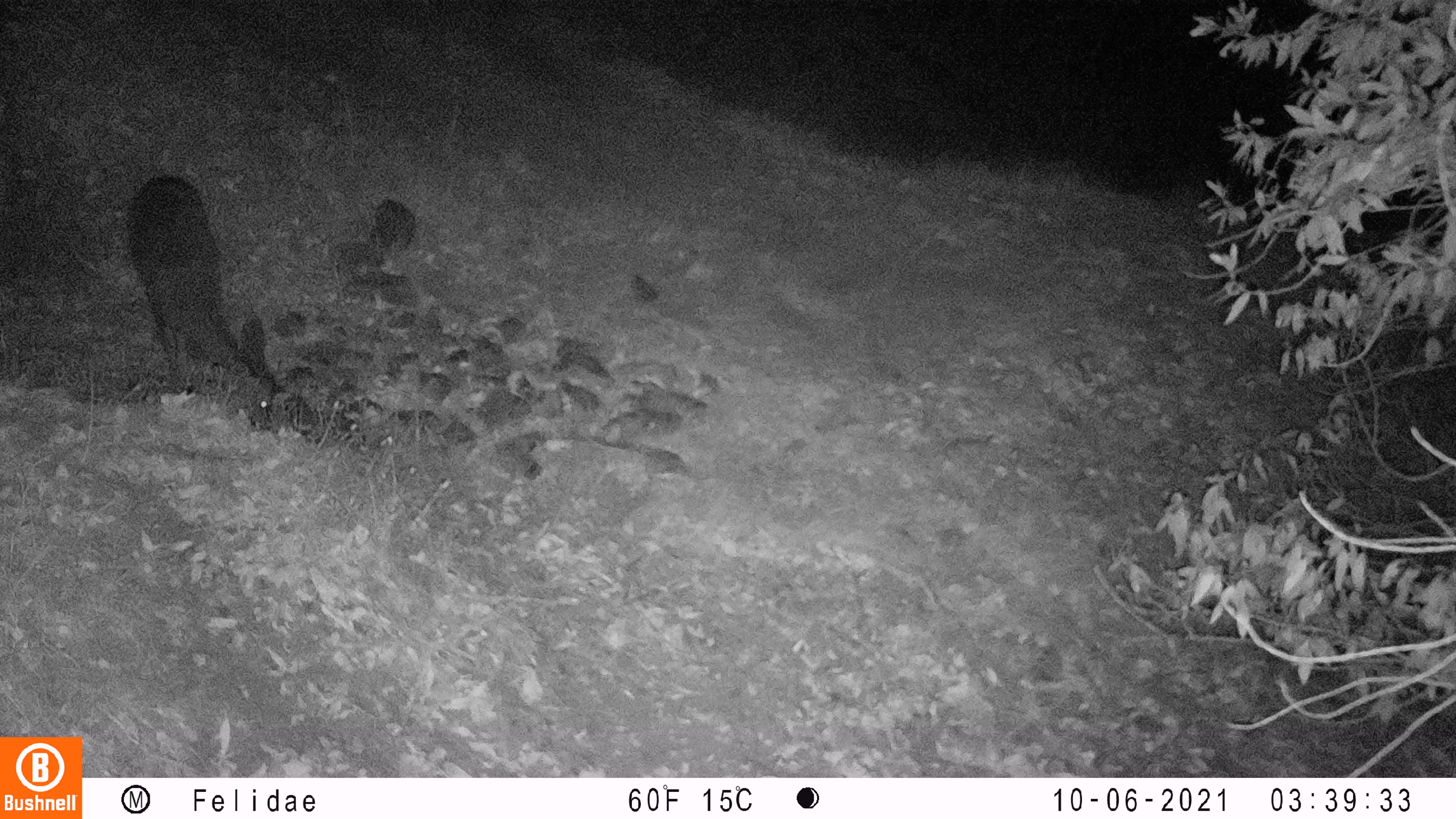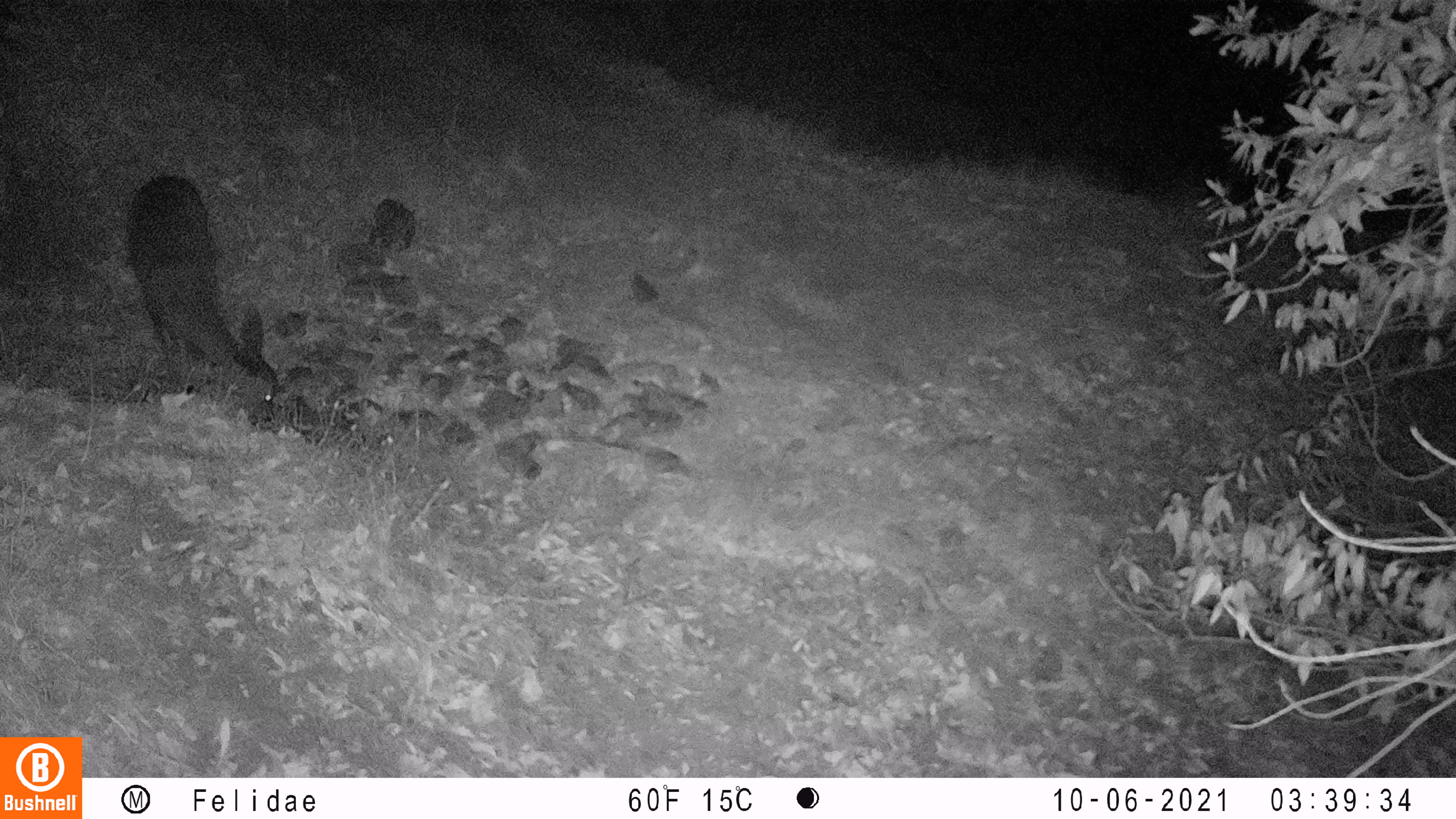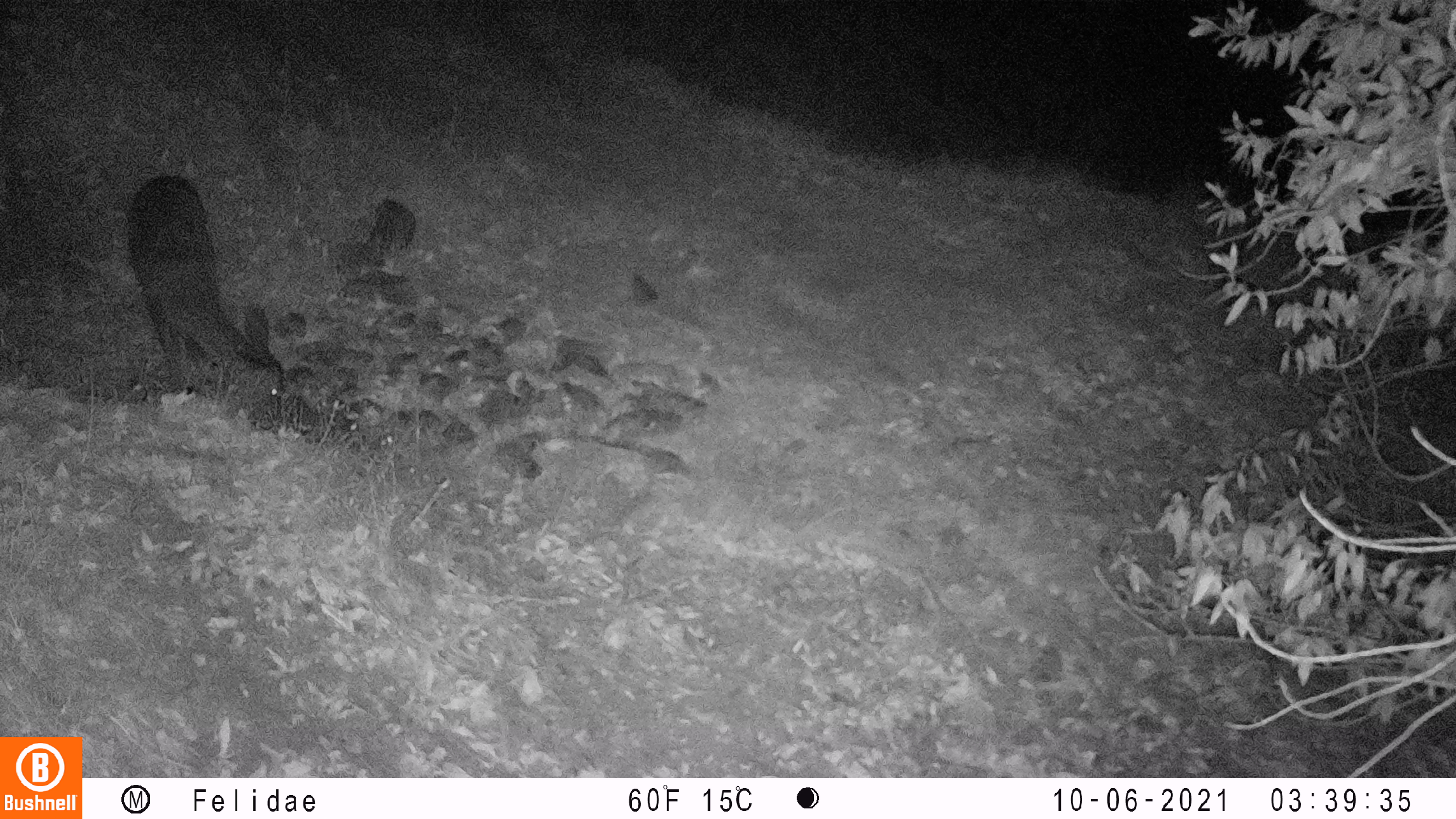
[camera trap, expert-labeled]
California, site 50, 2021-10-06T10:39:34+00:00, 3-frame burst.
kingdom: Animalia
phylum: Chordata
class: Mammalia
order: Artiodactyla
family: Cervidae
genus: Odocoileus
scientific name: Odocoileus hemionus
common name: mule deer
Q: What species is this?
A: Mule deer (Odocoileus hemionus).